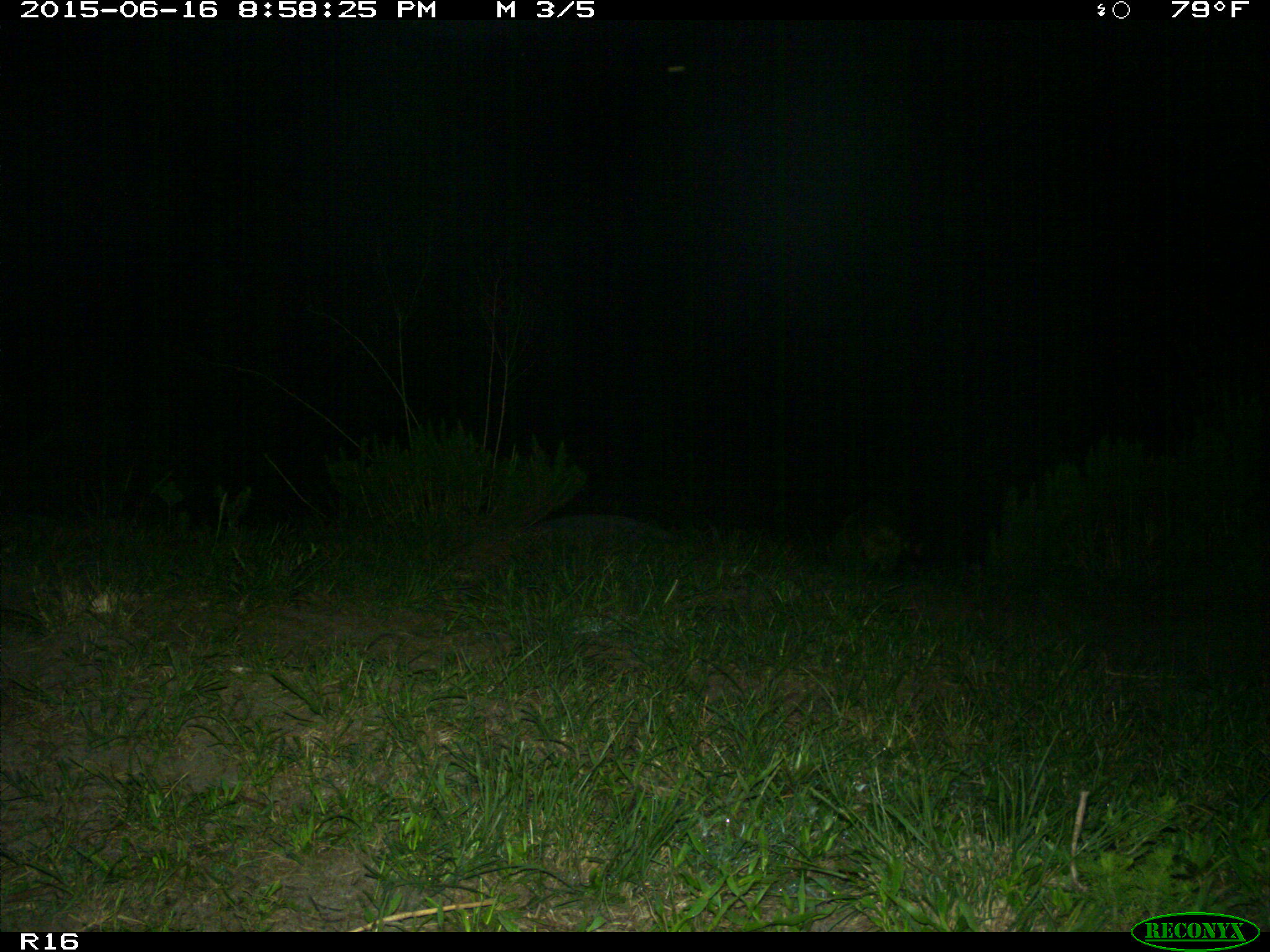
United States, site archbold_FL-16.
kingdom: Animalia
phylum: Chordata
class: Mammalia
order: Carnivora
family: Procyonidae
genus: Procyon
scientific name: Procyon lotor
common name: common raccoon